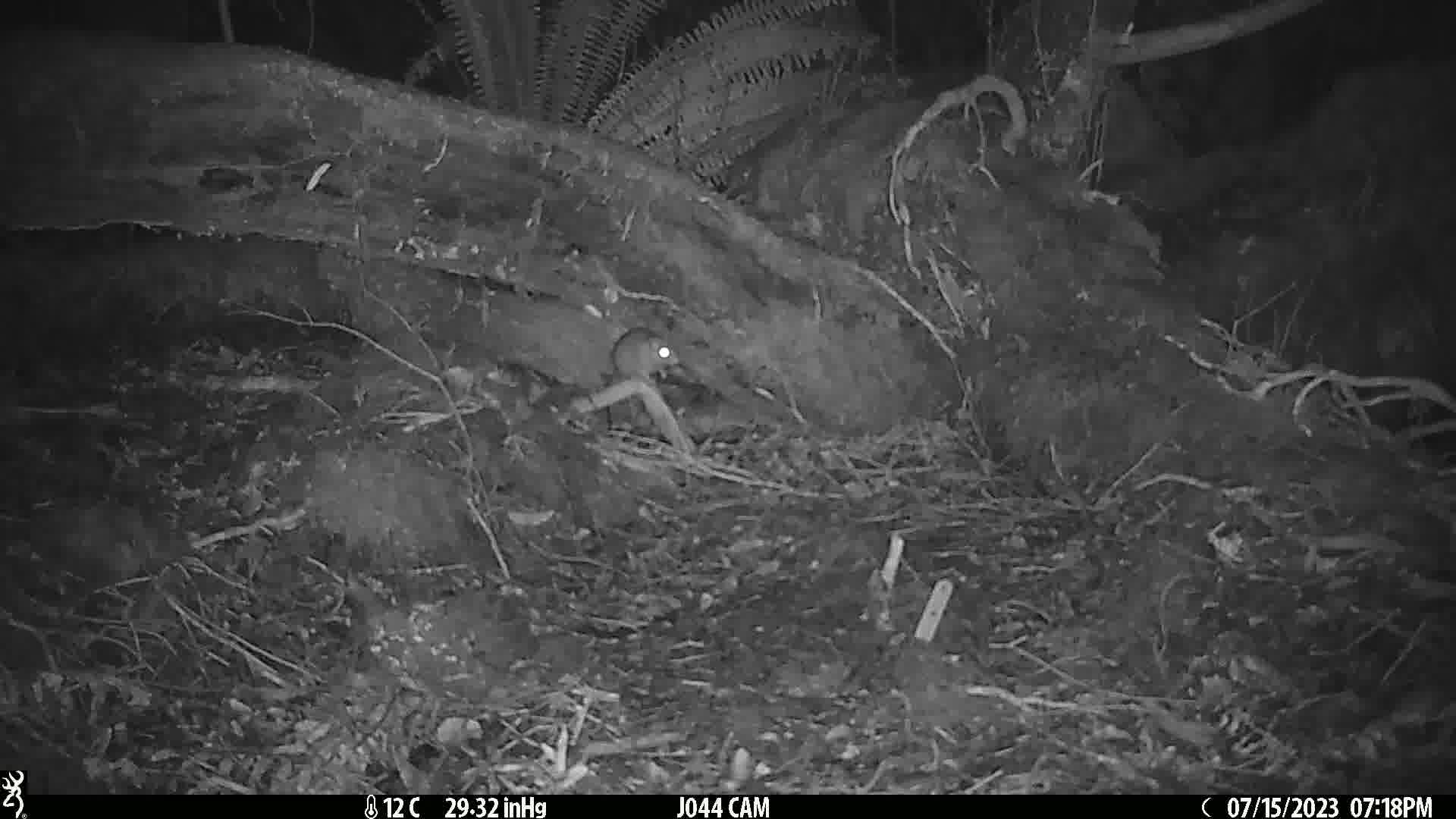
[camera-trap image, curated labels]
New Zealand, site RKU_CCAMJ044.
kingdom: Animalia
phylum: Chordata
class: Mammalia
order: Rodentia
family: Muridae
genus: Rattus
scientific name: Rattus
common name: rat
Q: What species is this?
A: Rat (Rattus).